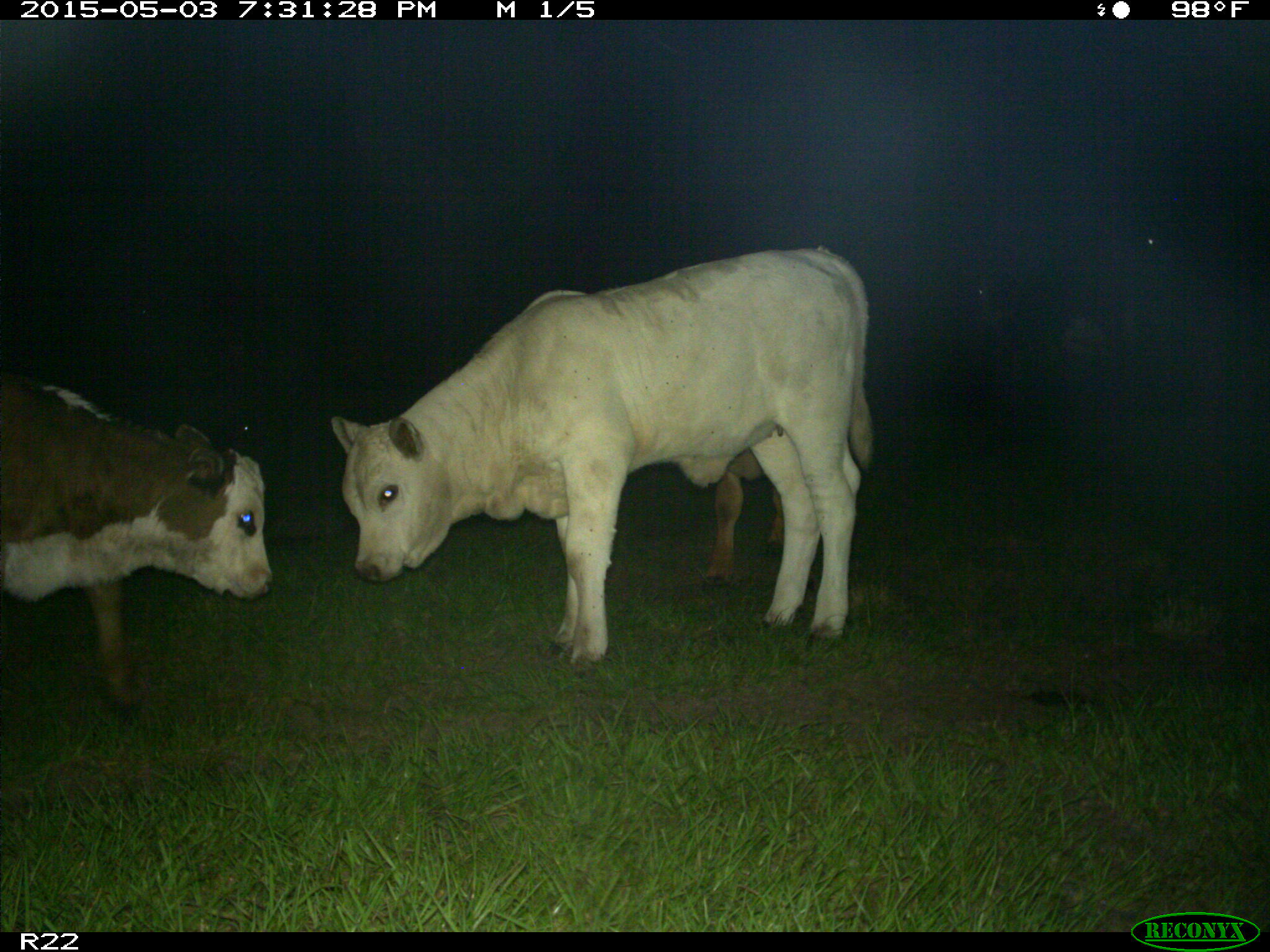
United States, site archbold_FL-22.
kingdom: Animalia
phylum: Chordata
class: Mammalia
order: Artiodactyla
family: Bovidae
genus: Bos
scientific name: Bos taurus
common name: domestic cow